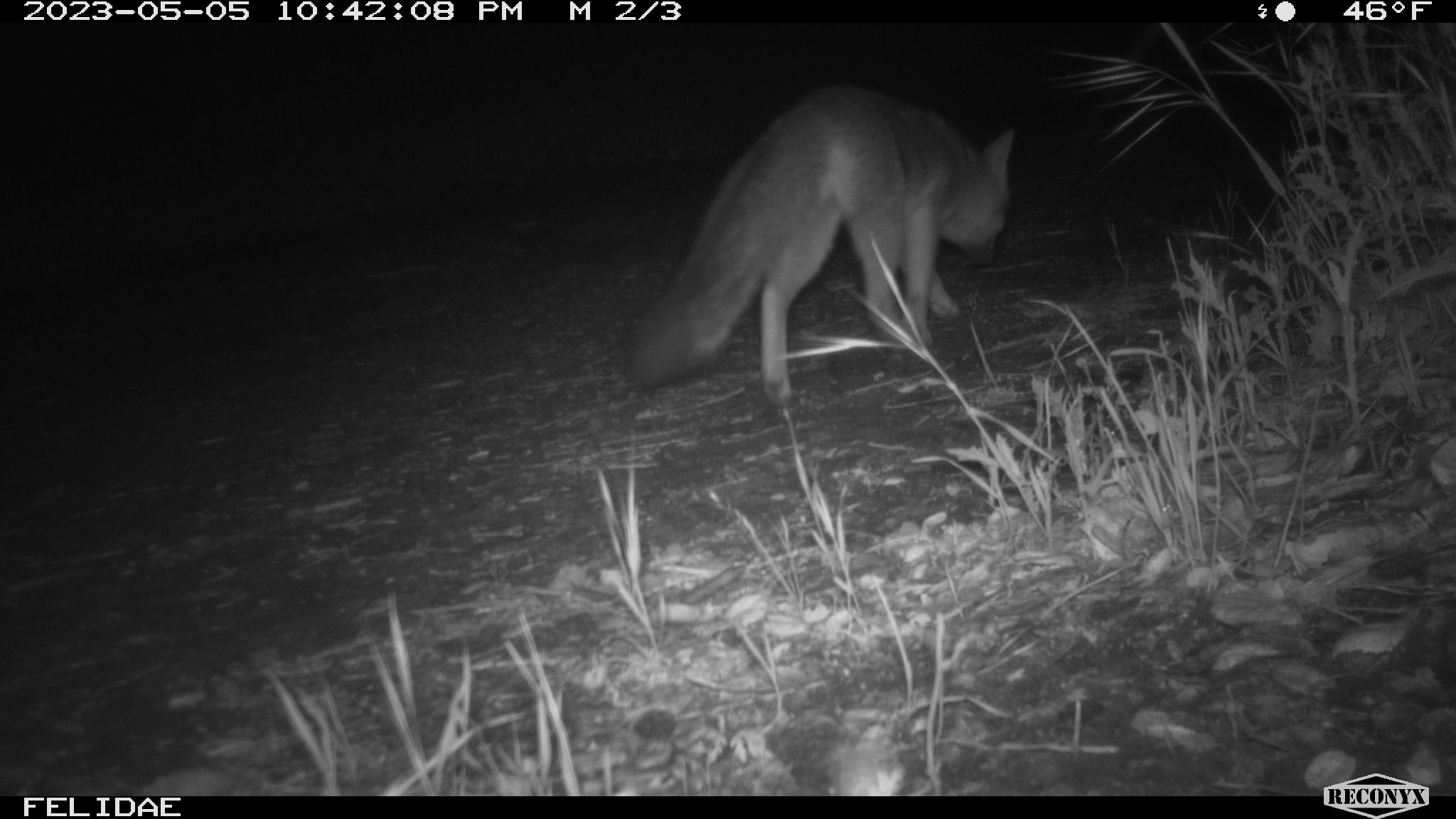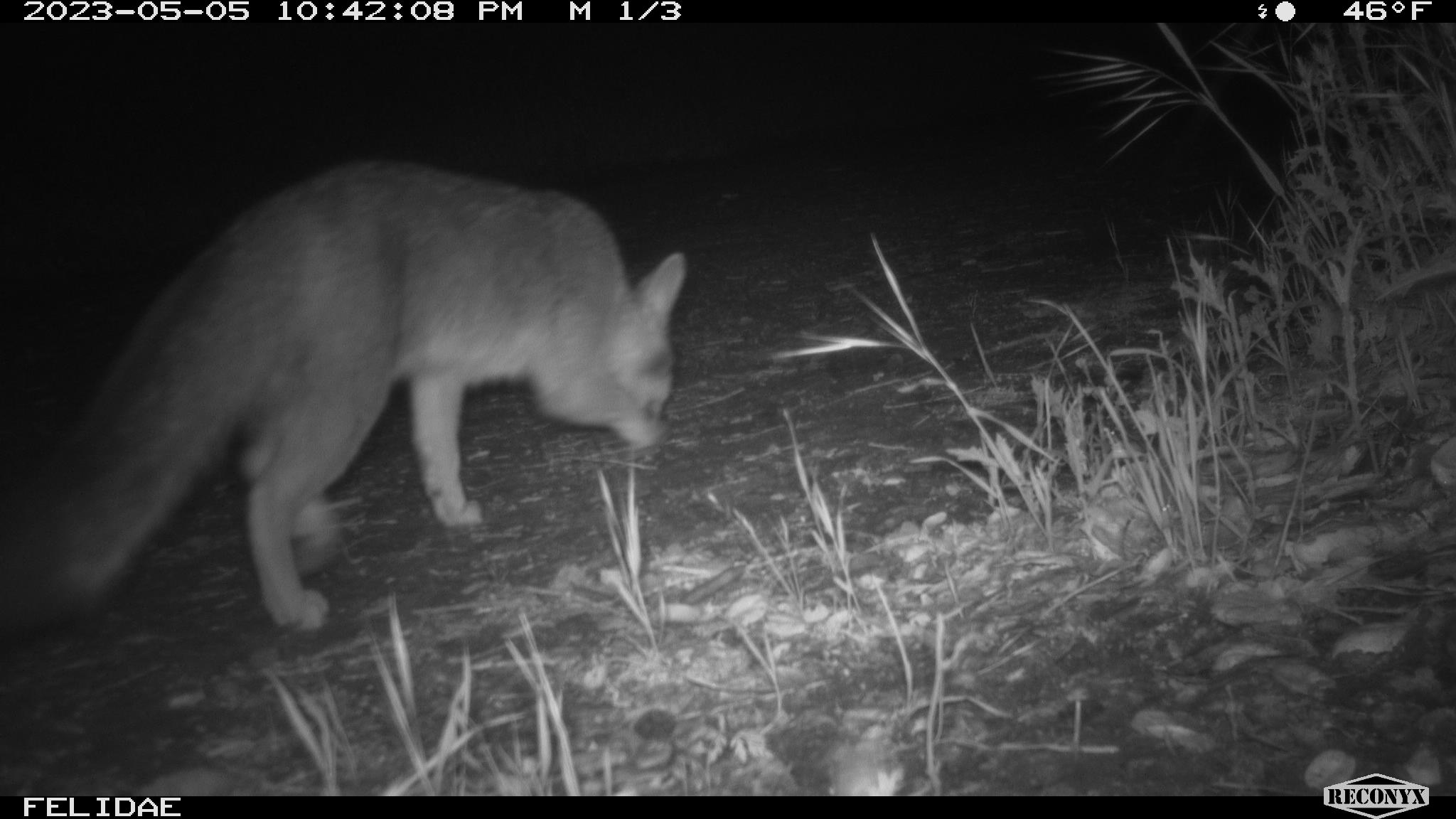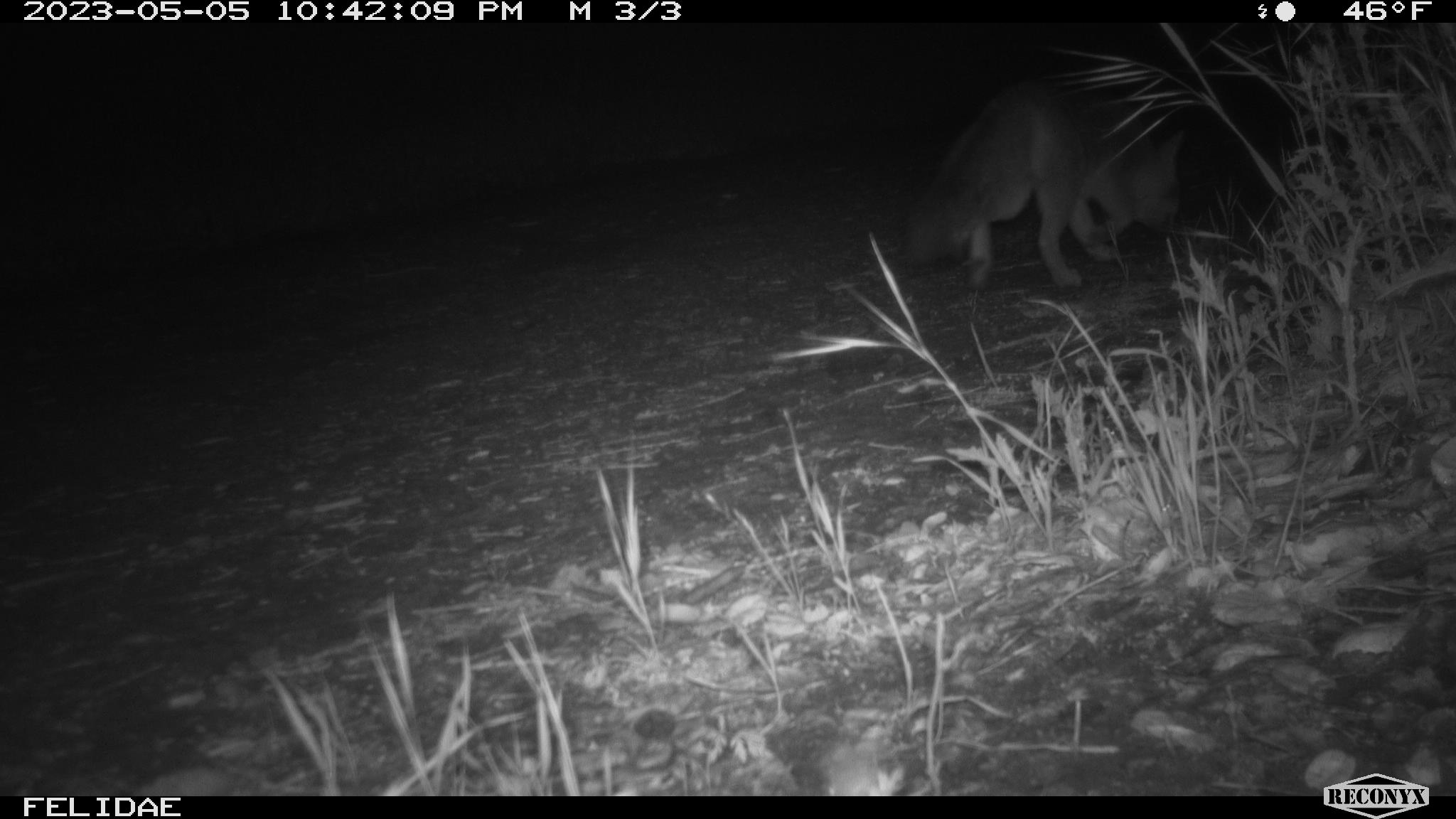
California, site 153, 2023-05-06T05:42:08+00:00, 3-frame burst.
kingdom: Animalia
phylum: Chordata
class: Mammalia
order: Carnivora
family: Canidae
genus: Urocyon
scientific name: Urocyon cinereoargenteus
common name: gray fox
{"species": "gray fox (Urocyon cinereoargenteus)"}